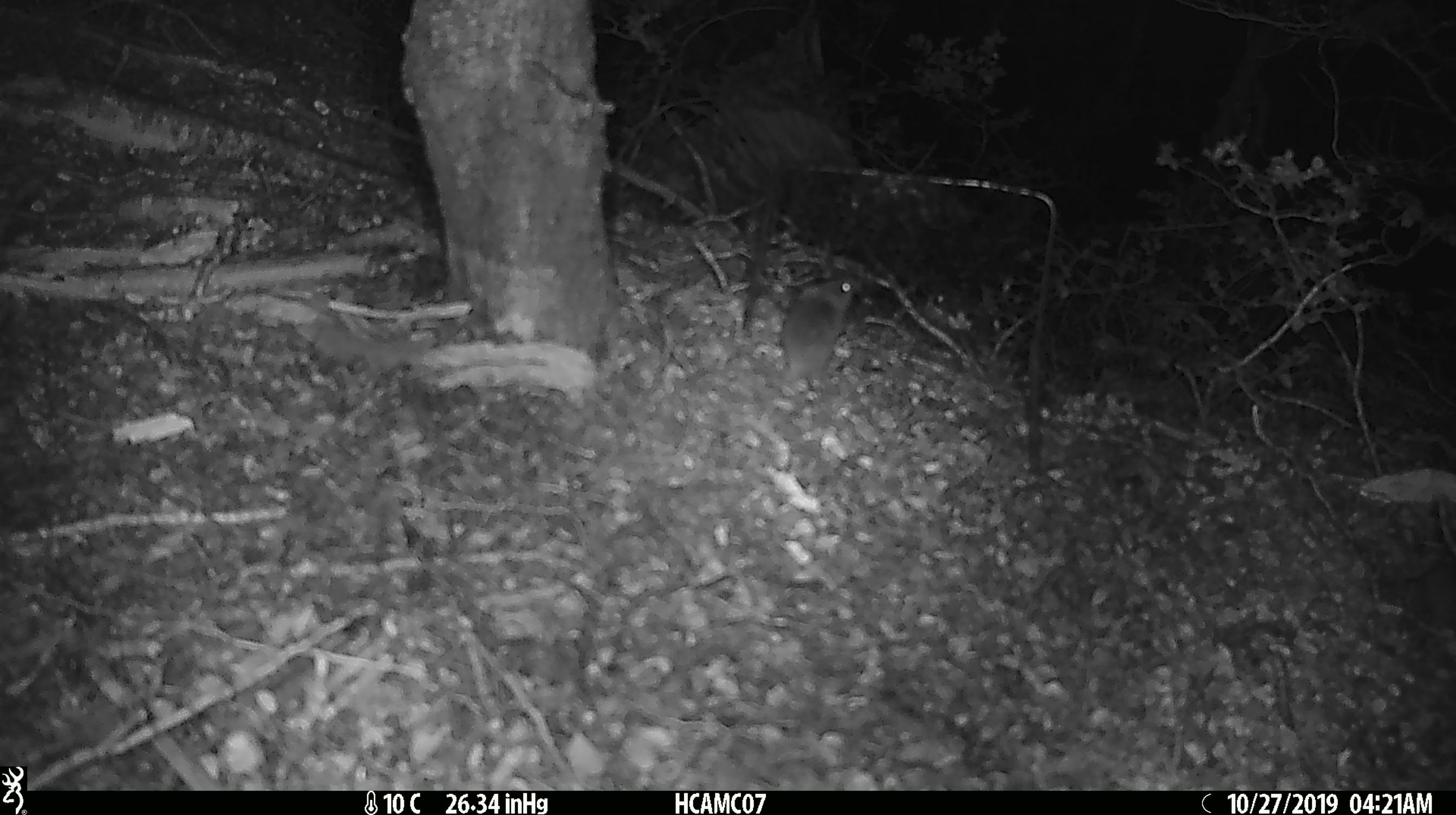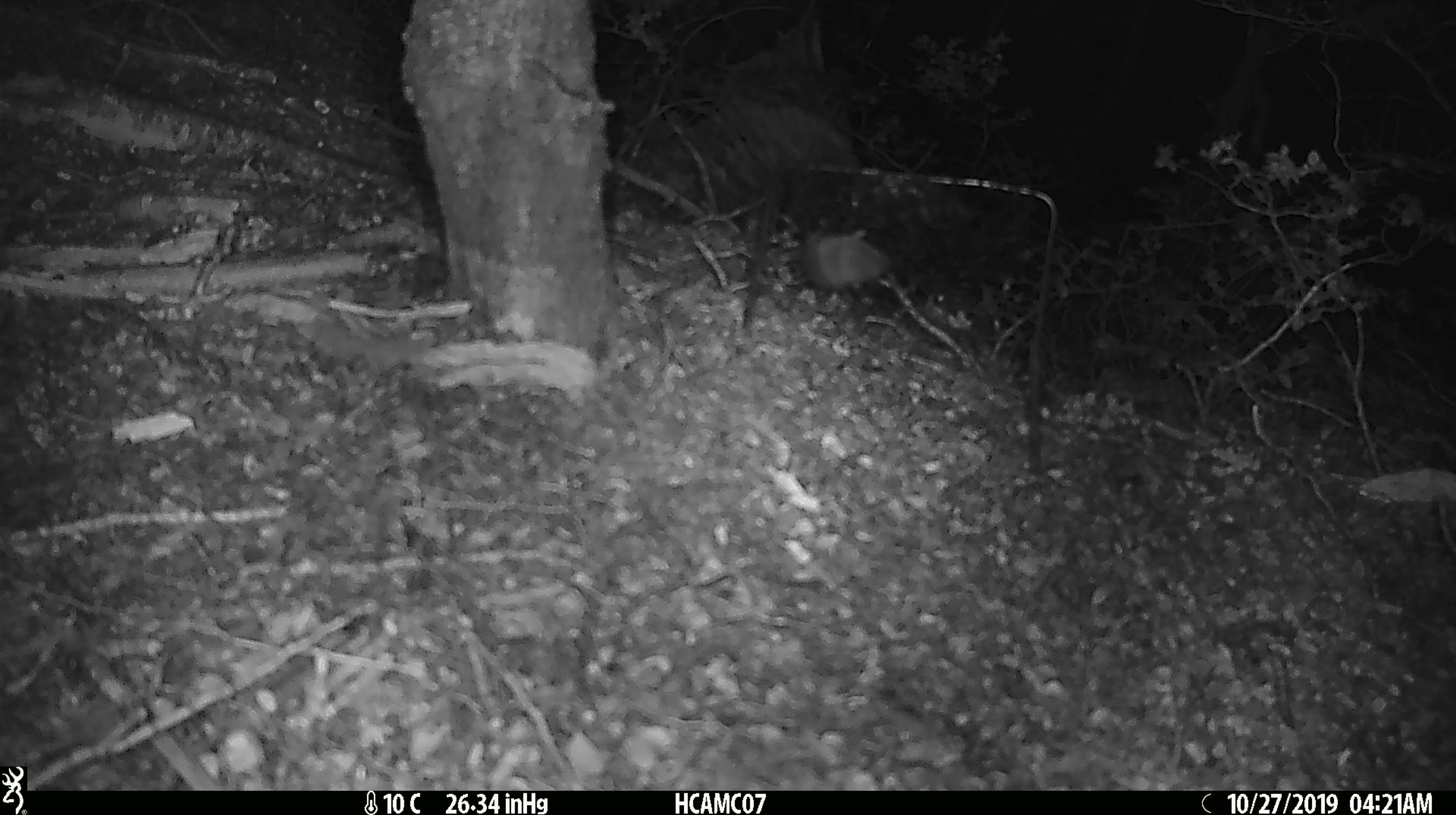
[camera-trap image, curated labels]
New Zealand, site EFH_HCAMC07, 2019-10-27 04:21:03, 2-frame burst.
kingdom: Animalia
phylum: Chordata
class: Mammalia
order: Rodentia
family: Muridae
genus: Mus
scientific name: Mus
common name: mouse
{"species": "mouse (Mus)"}